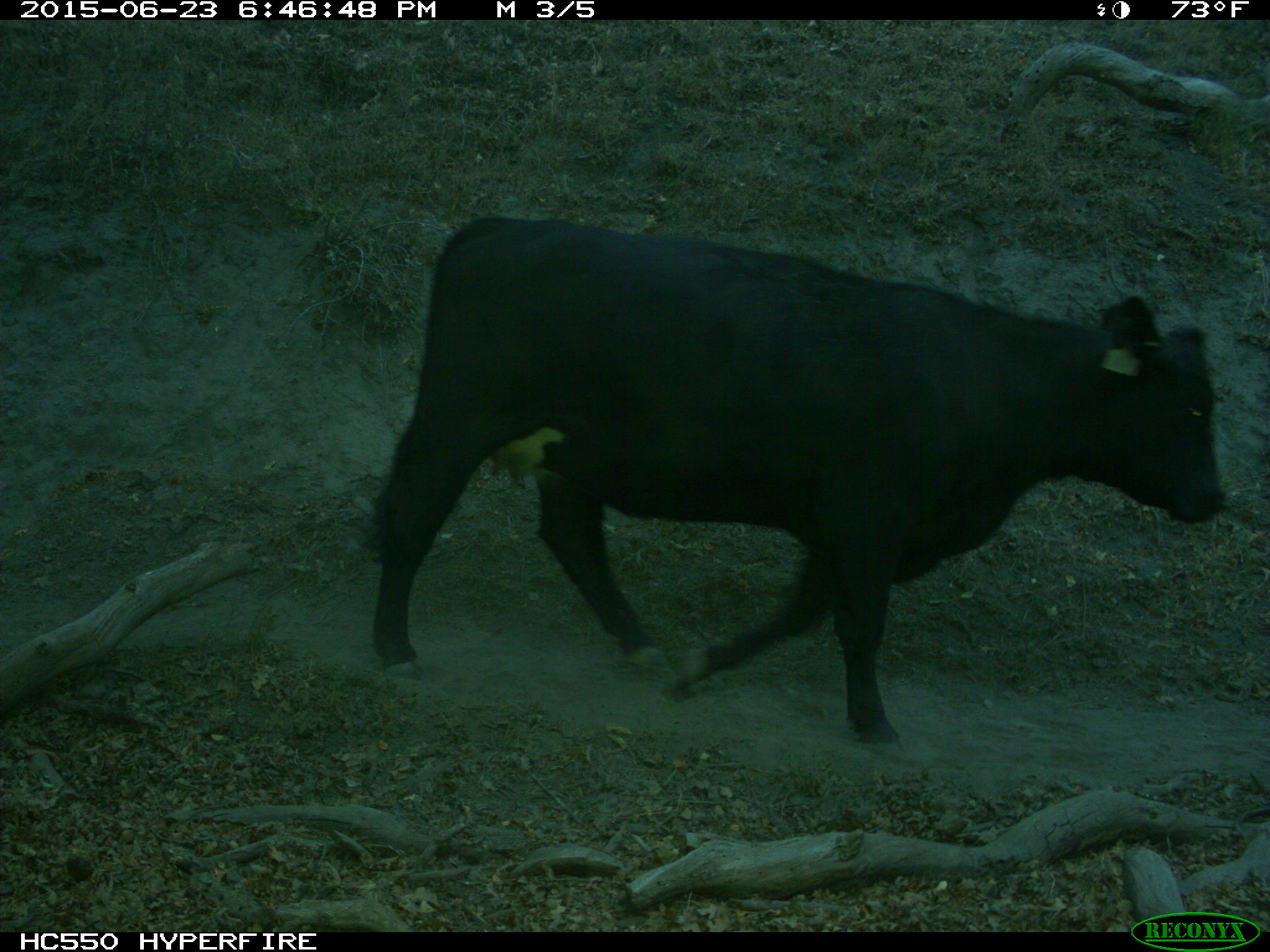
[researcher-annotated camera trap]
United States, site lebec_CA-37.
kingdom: Animalia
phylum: Chordata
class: Mammalia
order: Artiodactyla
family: Bovidae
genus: Bos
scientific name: Bos taurus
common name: domestic cow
Bos taurus (domestic cow).